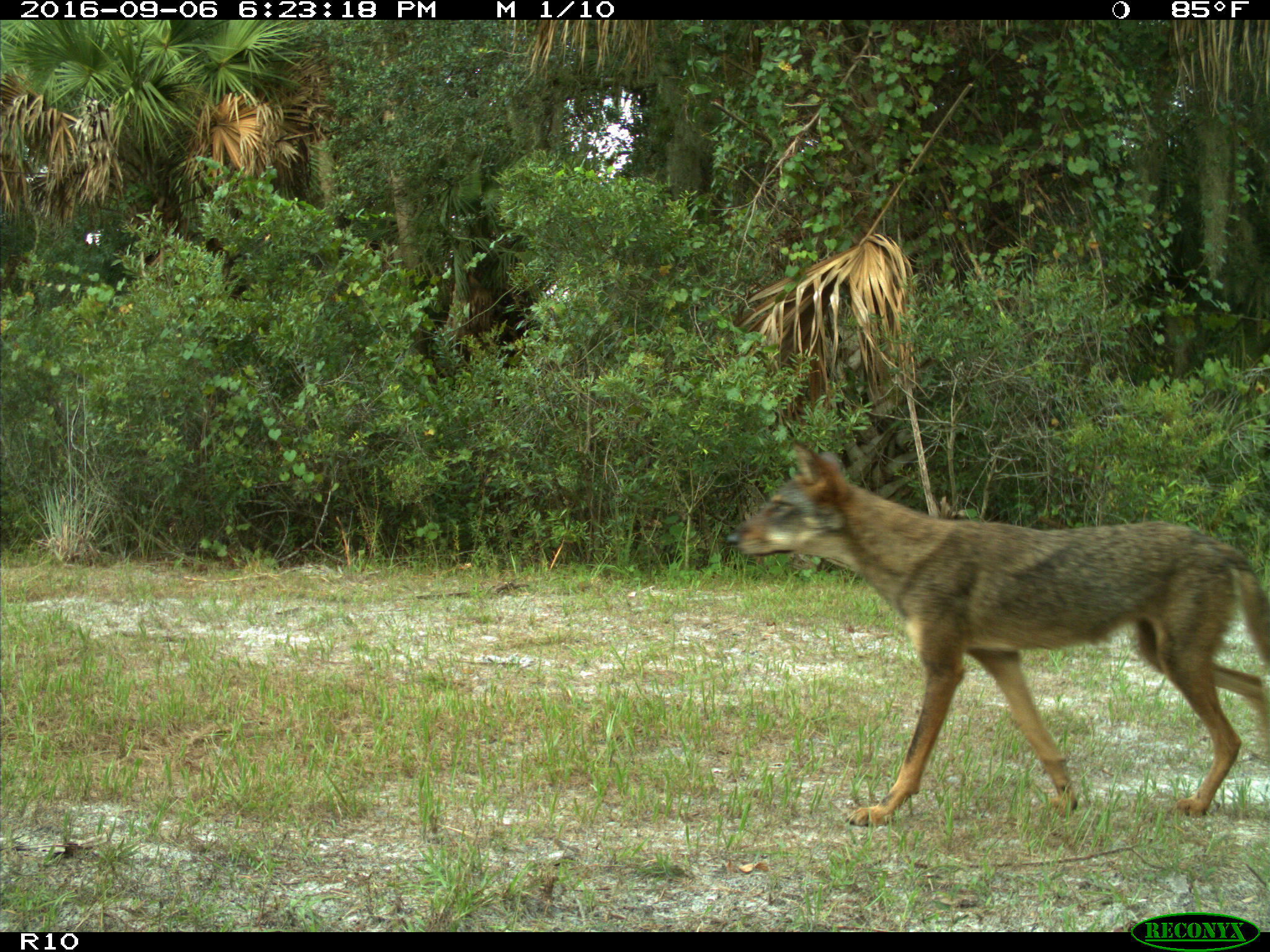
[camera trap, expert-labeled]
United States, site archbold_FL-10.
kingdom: Animalia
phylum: Chordata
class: Mammalia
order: Carnivora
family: Canidae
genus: Canis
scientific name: Canis latrans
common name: coyote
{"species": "Canis latrans (coyote)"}